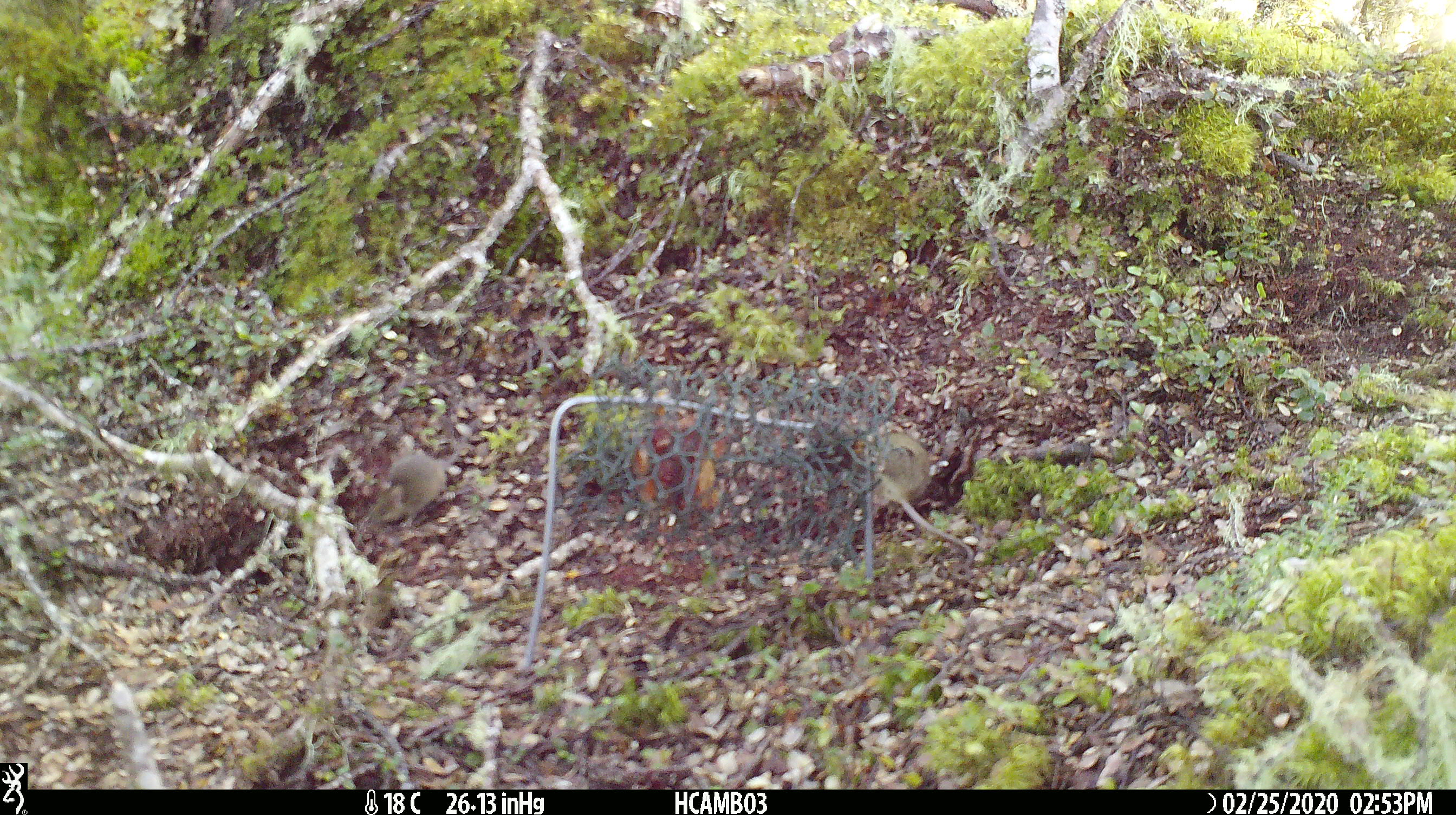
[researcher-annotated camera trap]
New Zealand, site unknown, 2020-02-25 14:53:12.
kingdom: Animalia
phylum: Chordata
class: Mammalia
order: Rodentia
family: Muridae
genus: Mus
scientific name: Mus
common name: mouse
Mouse (Mus).